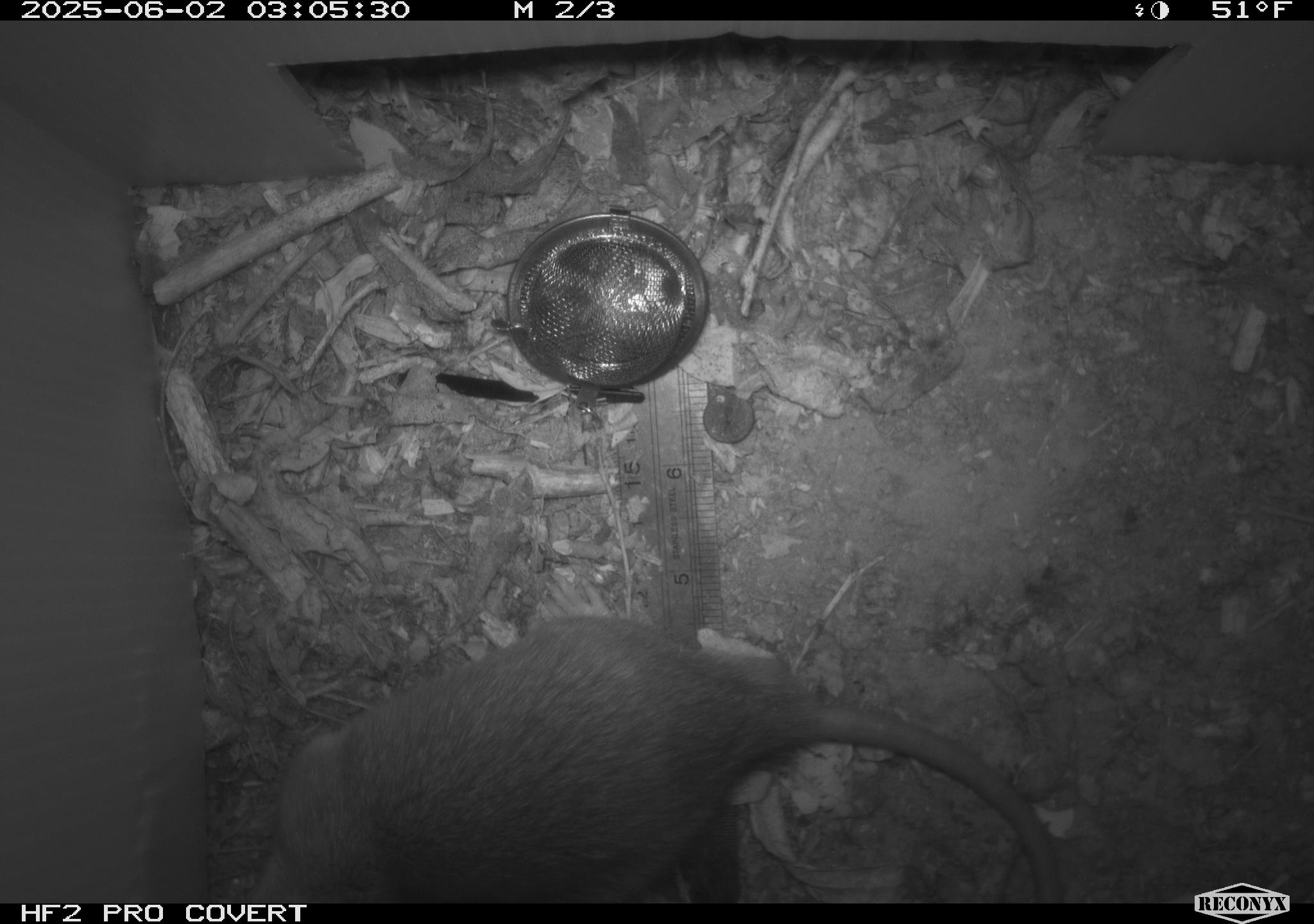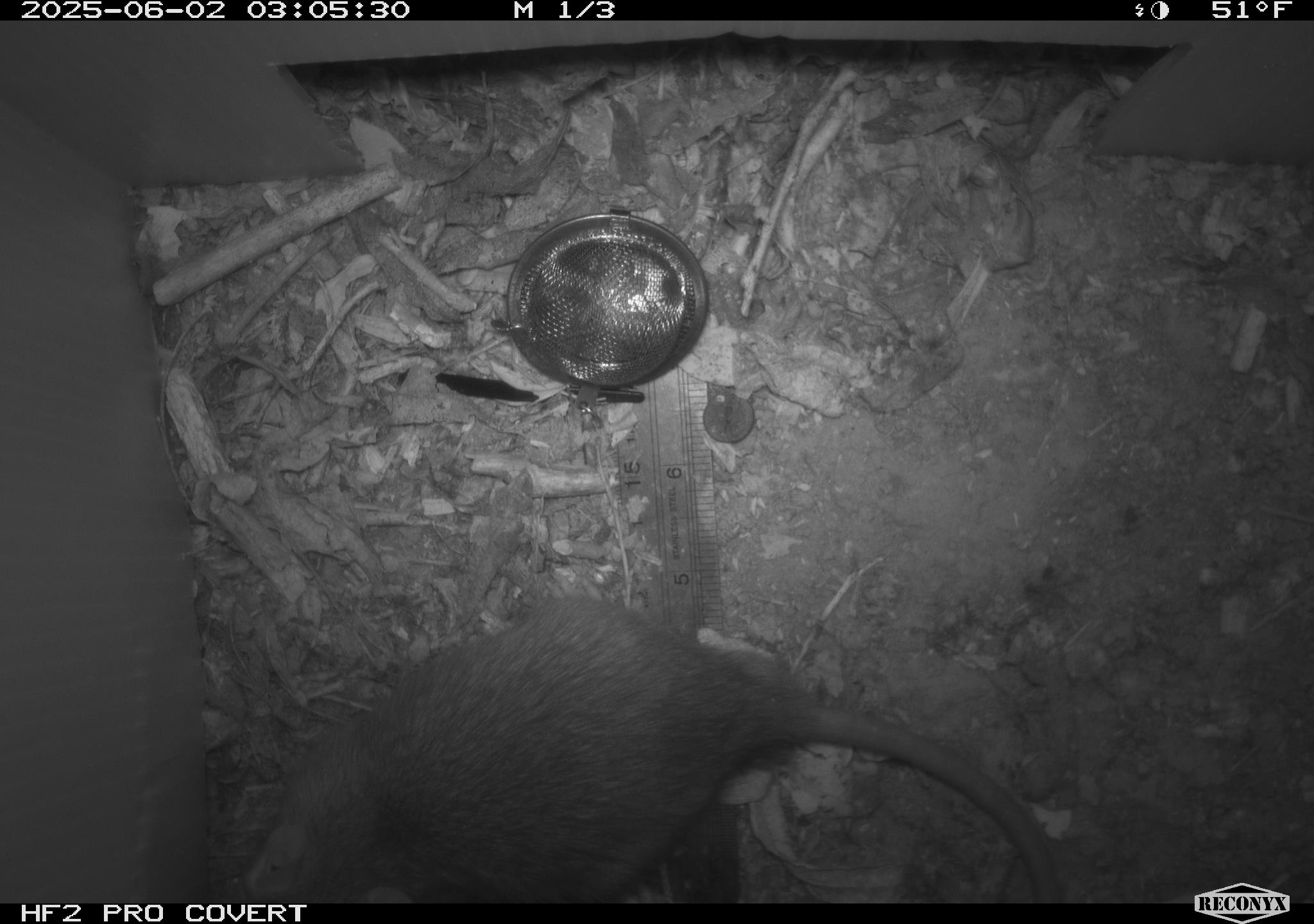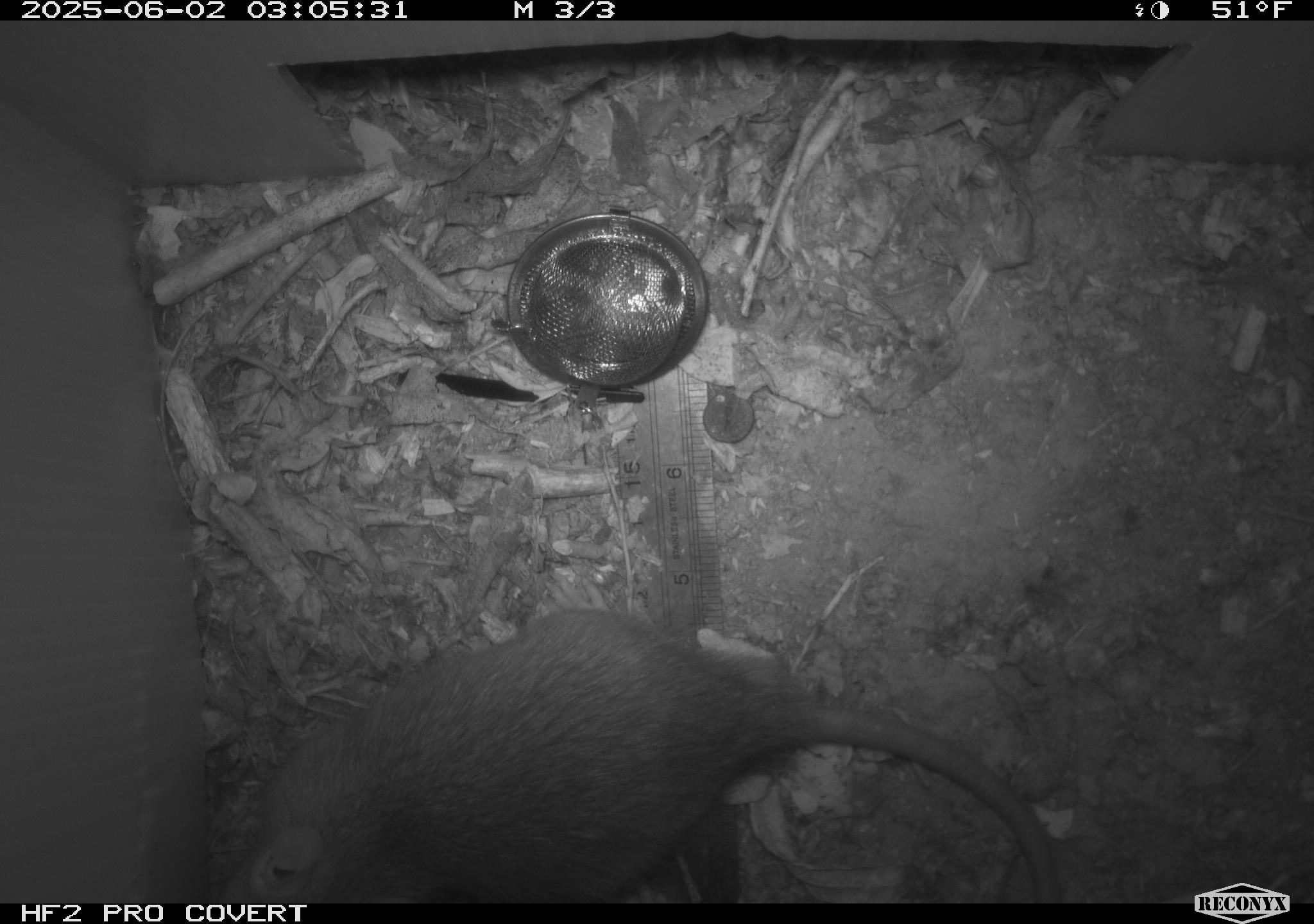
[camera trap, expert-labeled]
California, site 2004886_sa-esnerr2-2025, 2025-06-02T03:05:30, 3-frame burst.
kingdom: Animalia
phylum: Chordata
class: Mammalia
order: Rodentia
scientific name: Rodentia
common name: rodent